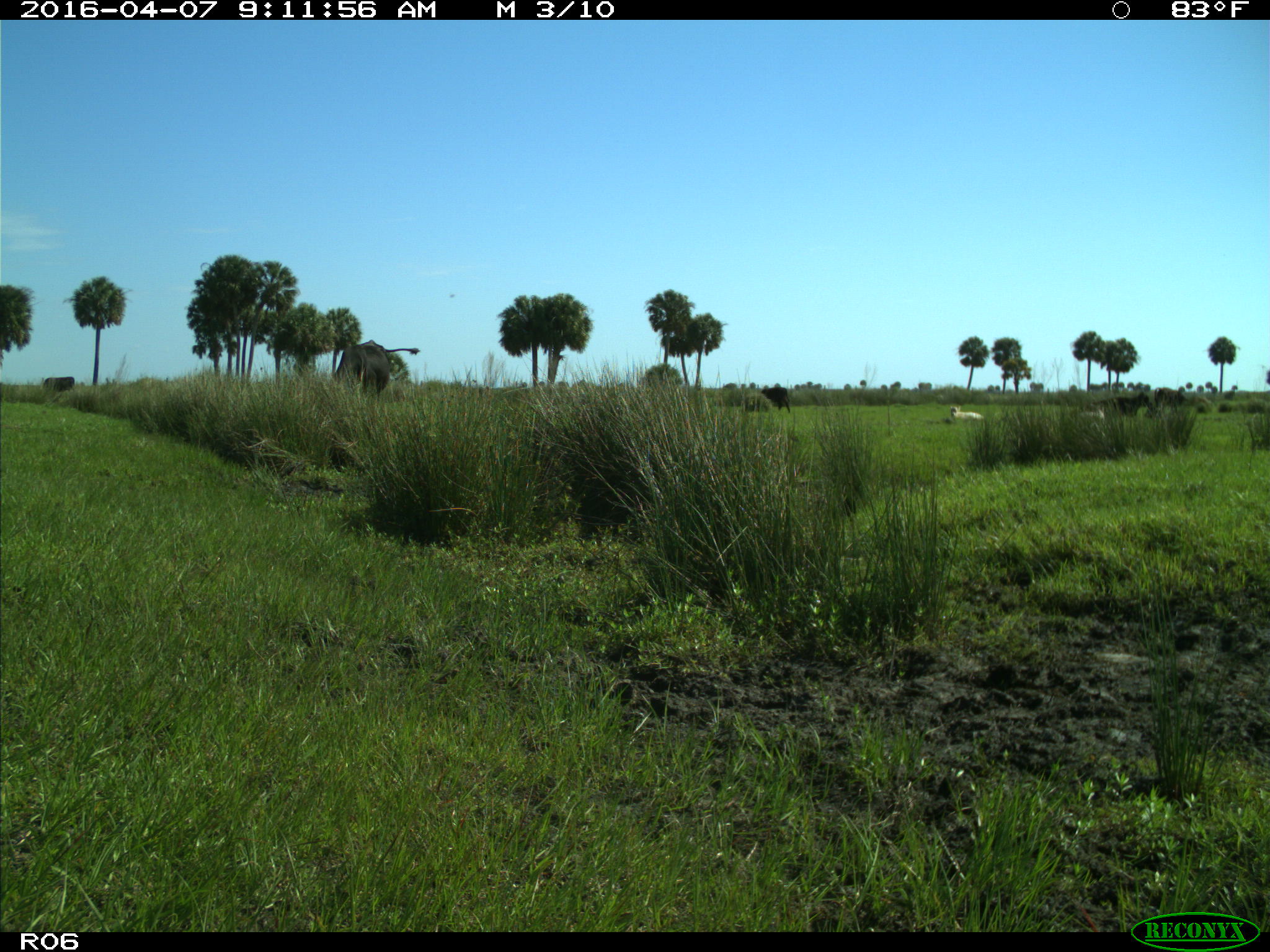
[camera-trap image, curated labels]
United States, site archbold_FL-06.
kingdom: Animalia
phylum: Chordata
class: Mammalia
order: Artiodactyla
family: Bovidae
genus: Bos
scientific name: Bos taurus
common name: domestic cow